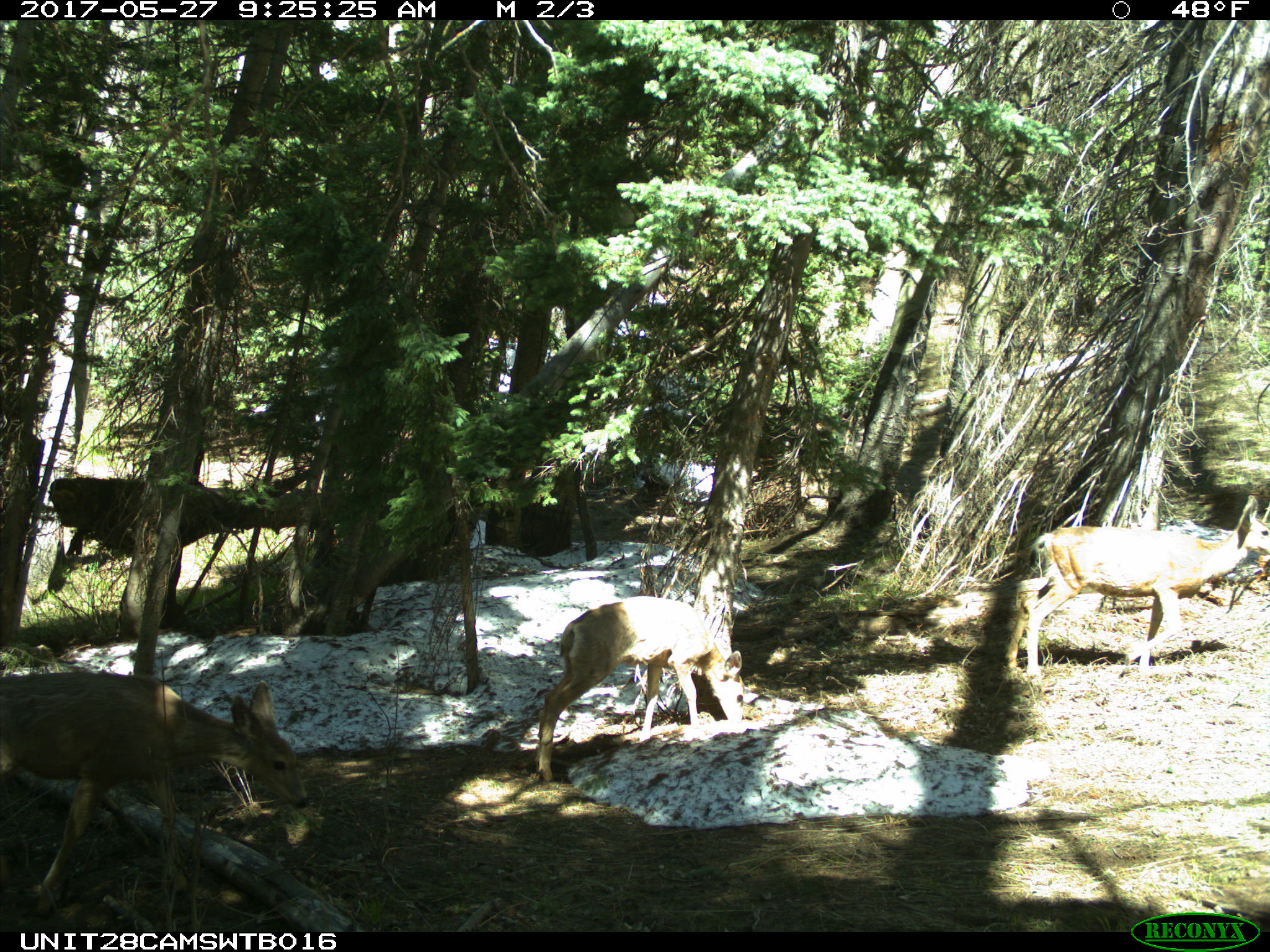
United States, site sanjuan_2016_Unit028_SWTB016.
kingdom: Animalia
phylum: Chordata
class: Mammalia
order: Artiodactyla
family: Cervidae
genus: Odocoileus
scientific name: Odocoileus hemionus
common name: mule deer